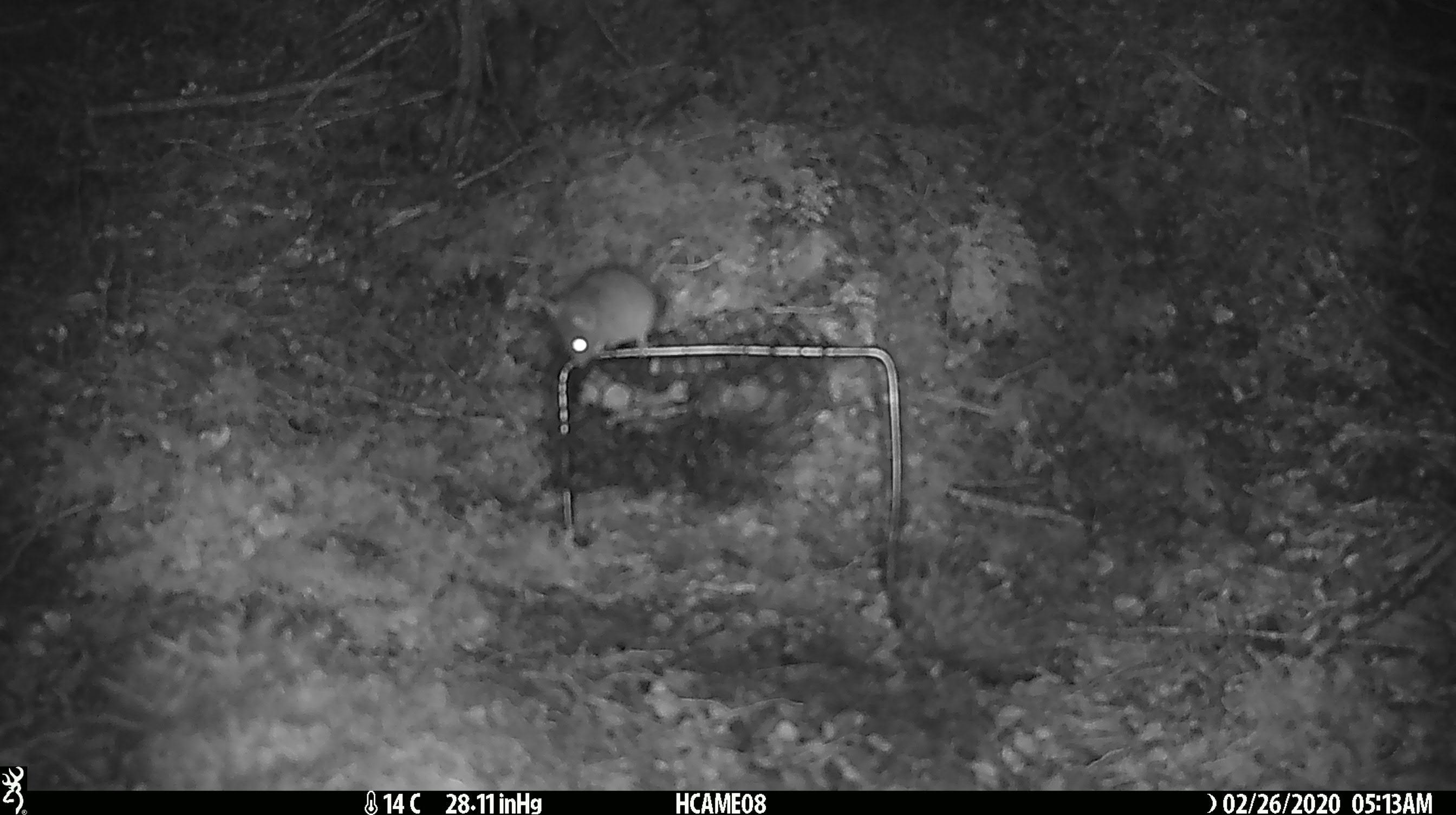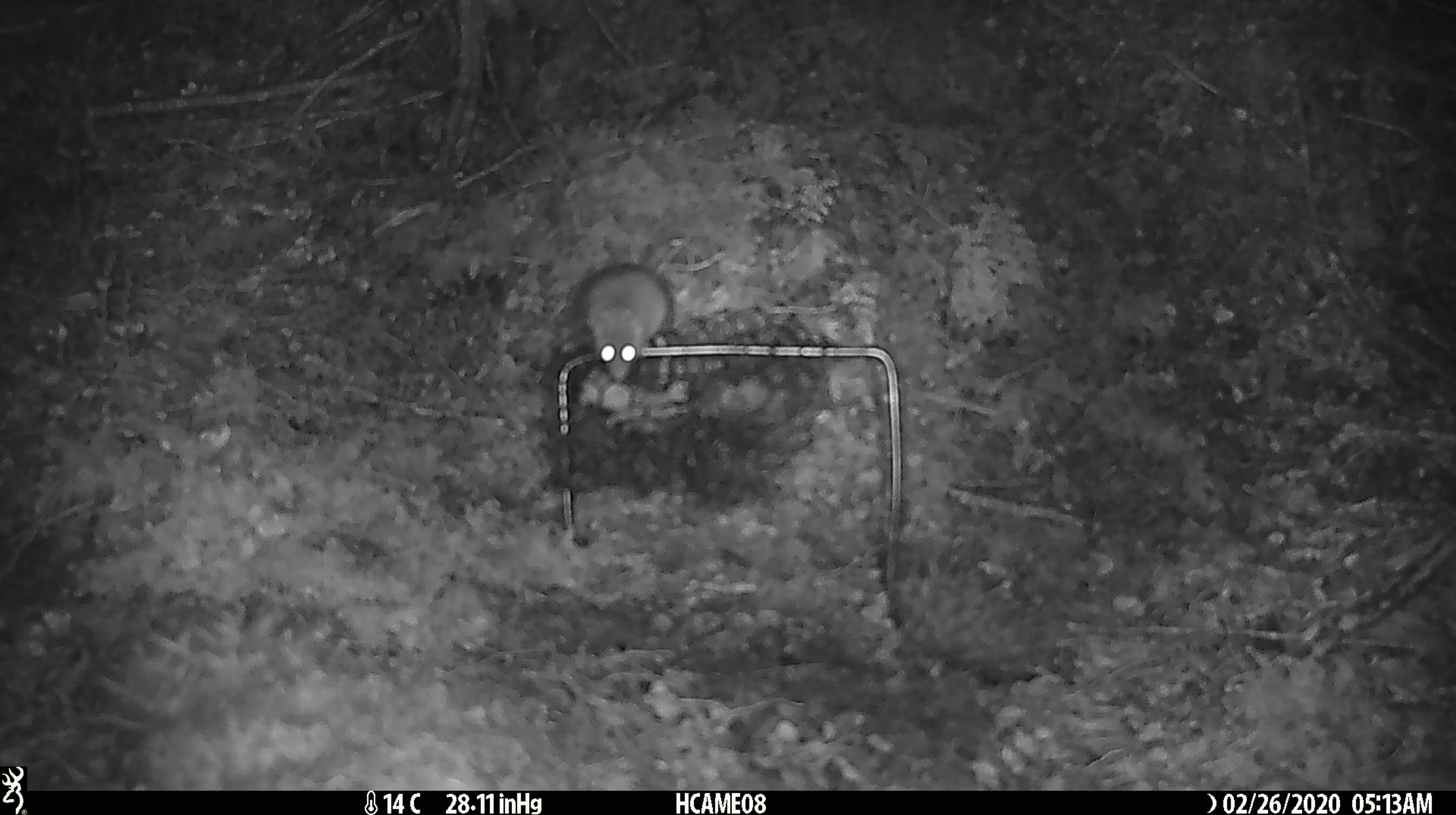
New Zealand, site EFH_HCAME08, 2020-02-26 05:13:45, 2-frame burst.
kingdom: Animalia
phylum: Chordata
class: Mammalia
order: Rodentia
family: Muridae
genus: Mus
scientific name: Mus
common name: mouse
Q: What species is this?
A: Mouse (Mus).